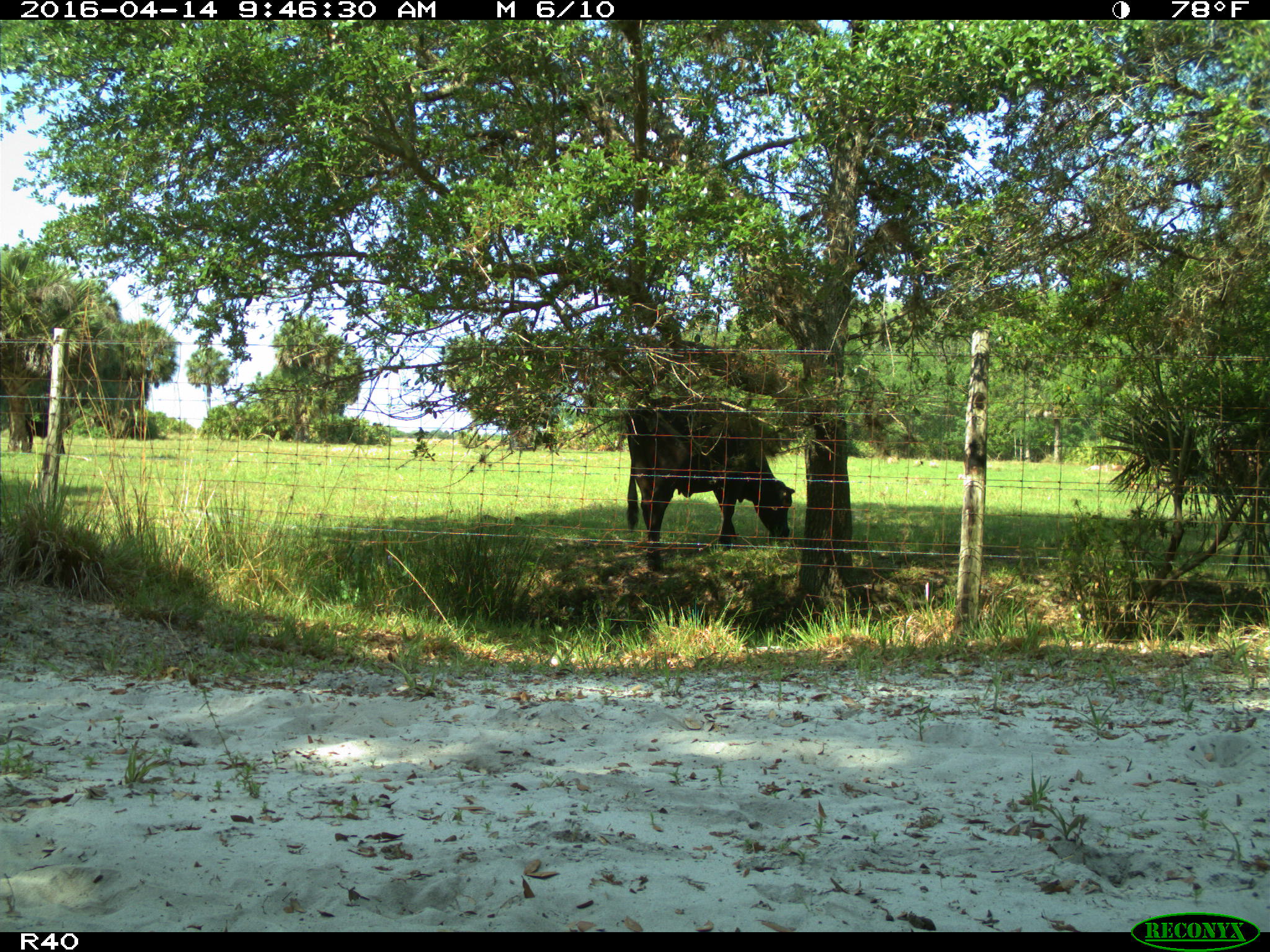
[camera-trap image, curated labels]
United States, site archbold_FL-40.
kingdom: Animalia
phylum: Chordata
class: Mammalia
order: Artiodactyla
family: Bovidae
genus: Bos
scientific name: Bos taurus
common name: domestic cow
Bos taurus (domestic cow).